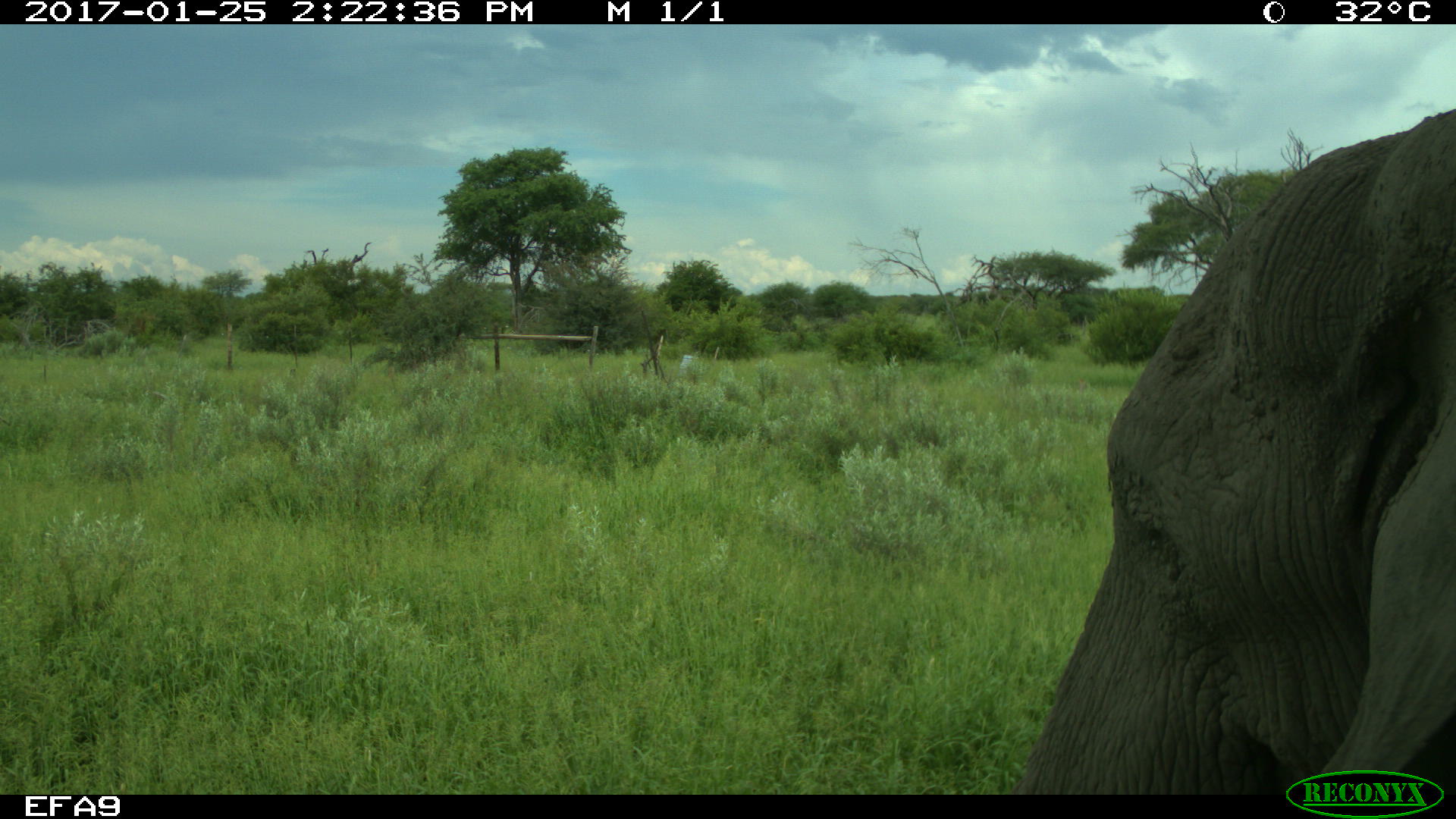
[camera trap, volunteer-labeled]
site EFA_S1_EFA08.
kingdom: Animalia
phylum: Chordata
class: Mammalia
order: Proboscidea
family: Elephantidae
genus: Loxodonta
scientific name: Loxodonta africana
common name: african bush elephant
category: elephant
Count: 1.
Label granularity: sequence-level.